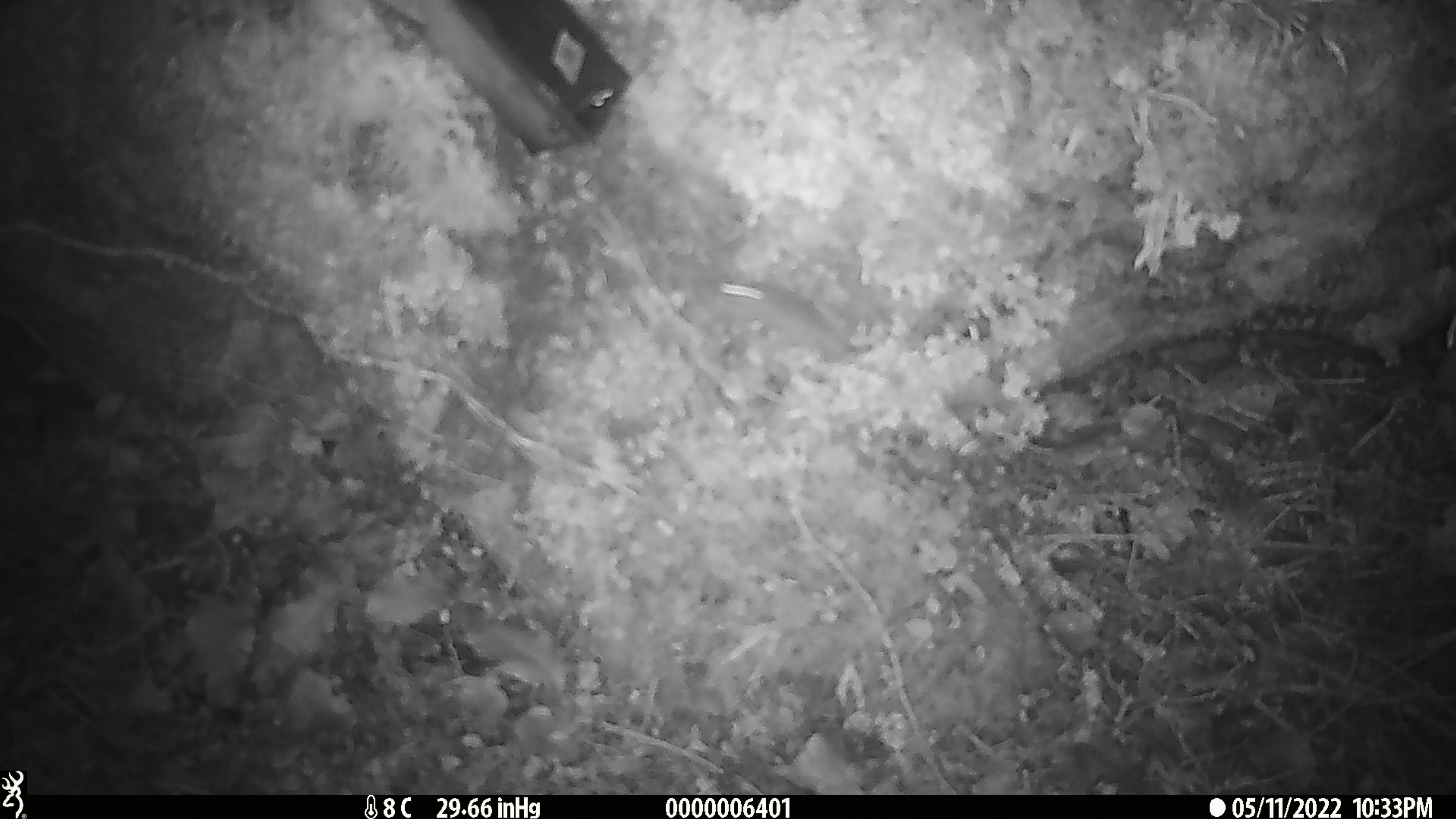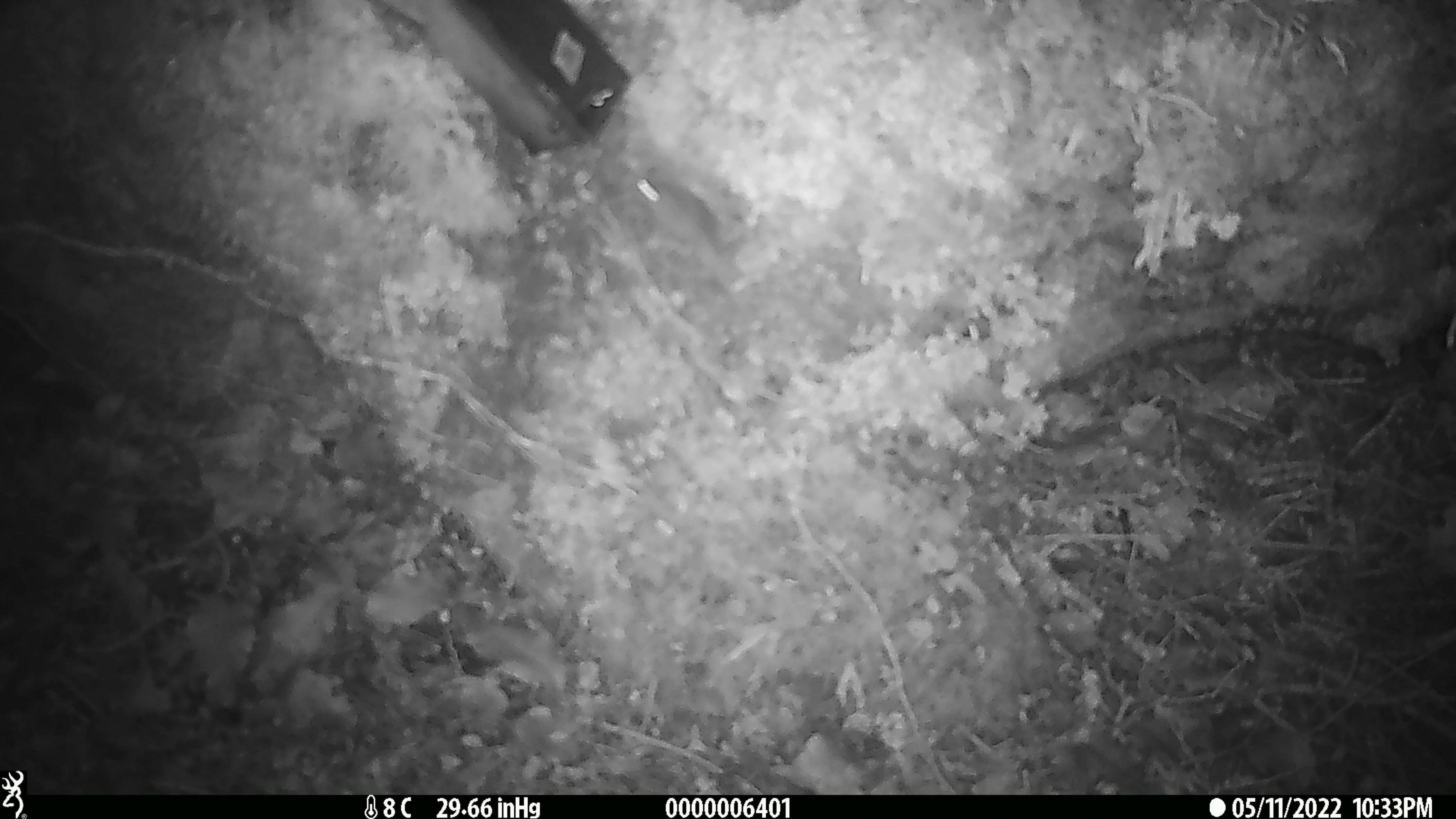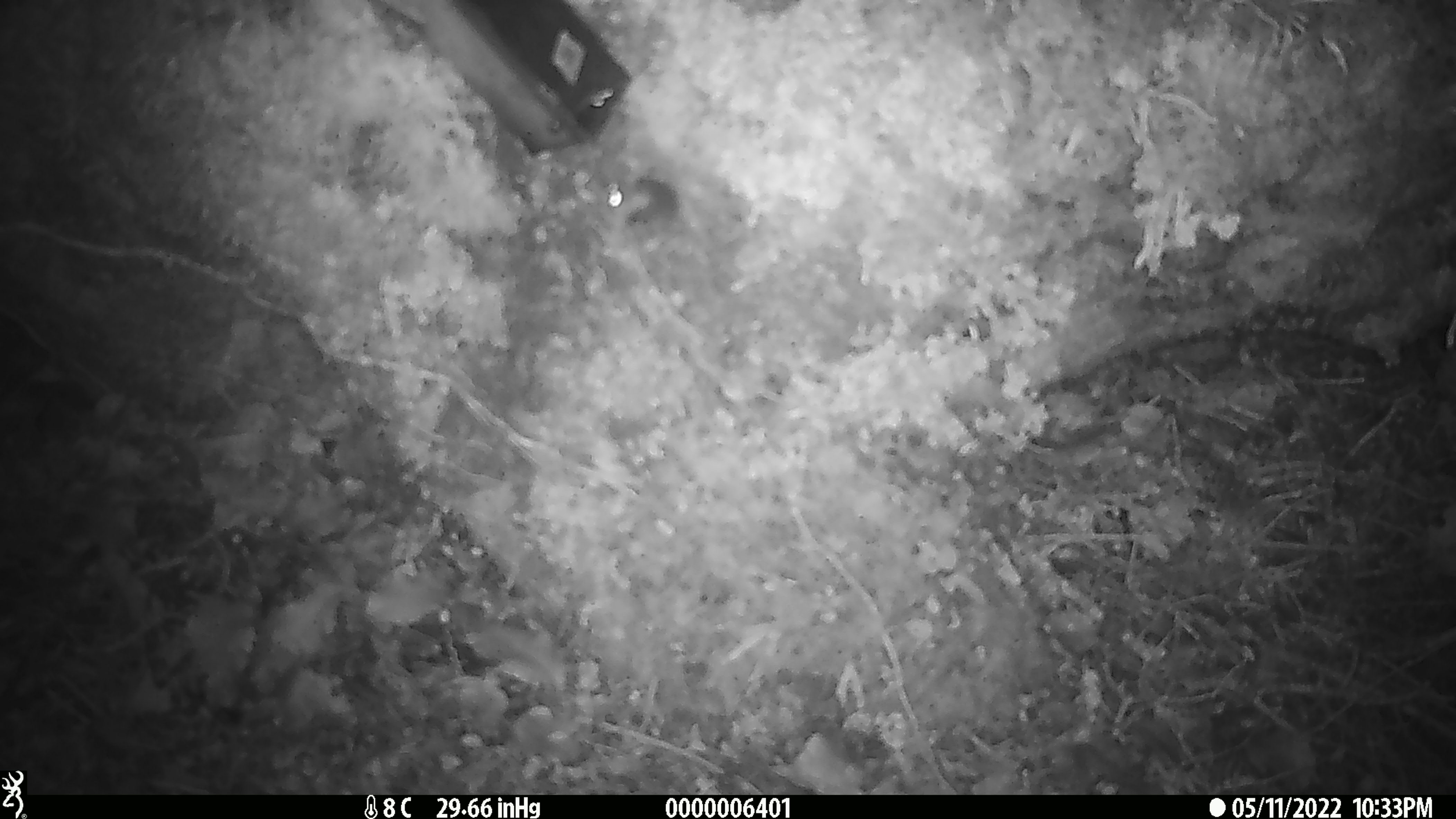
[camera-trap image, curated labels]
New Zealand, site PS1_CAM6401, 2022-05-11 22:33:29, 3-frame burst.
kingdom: Animalia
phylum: Chordata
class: Mammalia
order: Rodentia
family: Muridae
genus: Mus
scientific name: Mus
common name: mouse